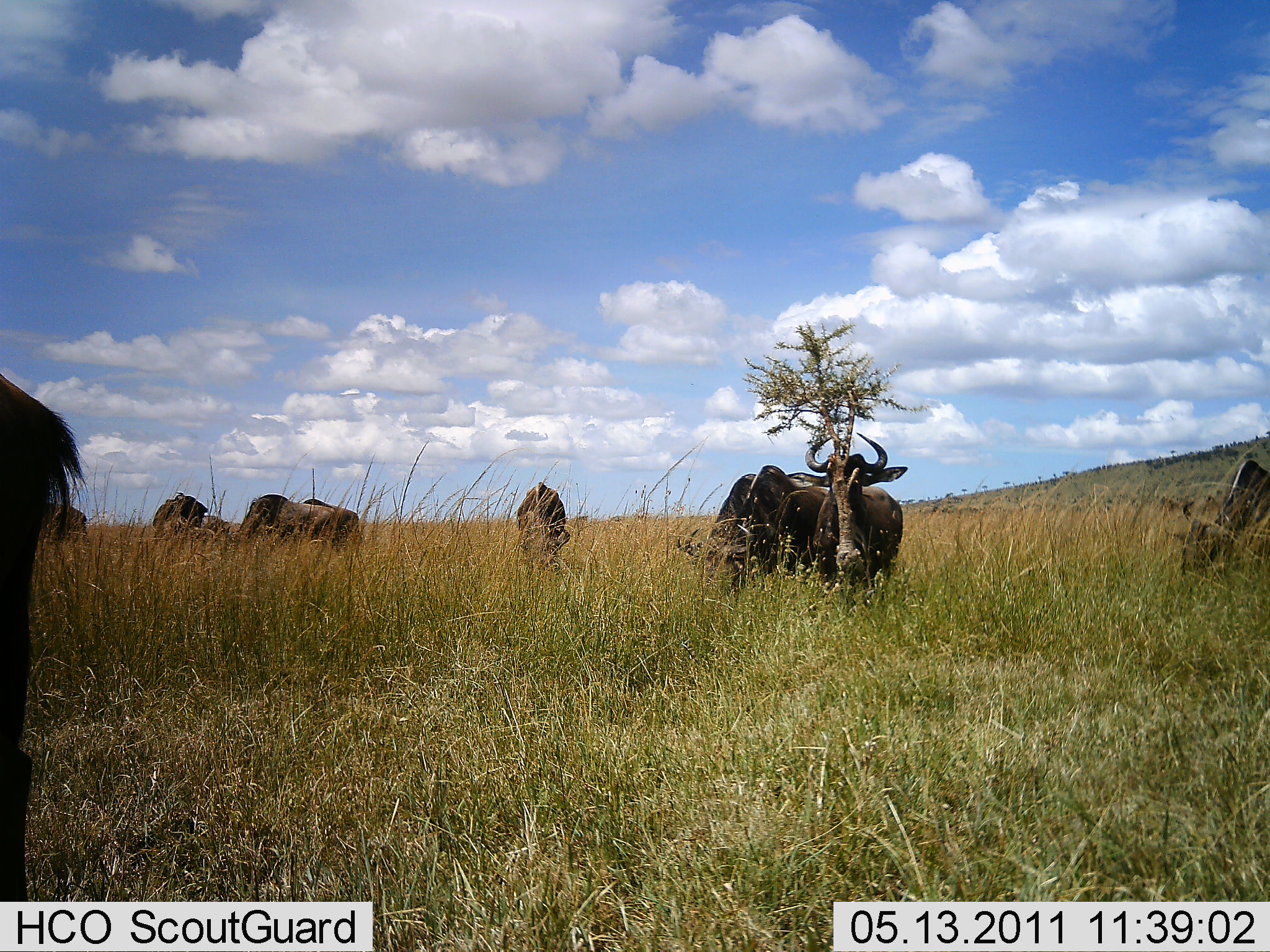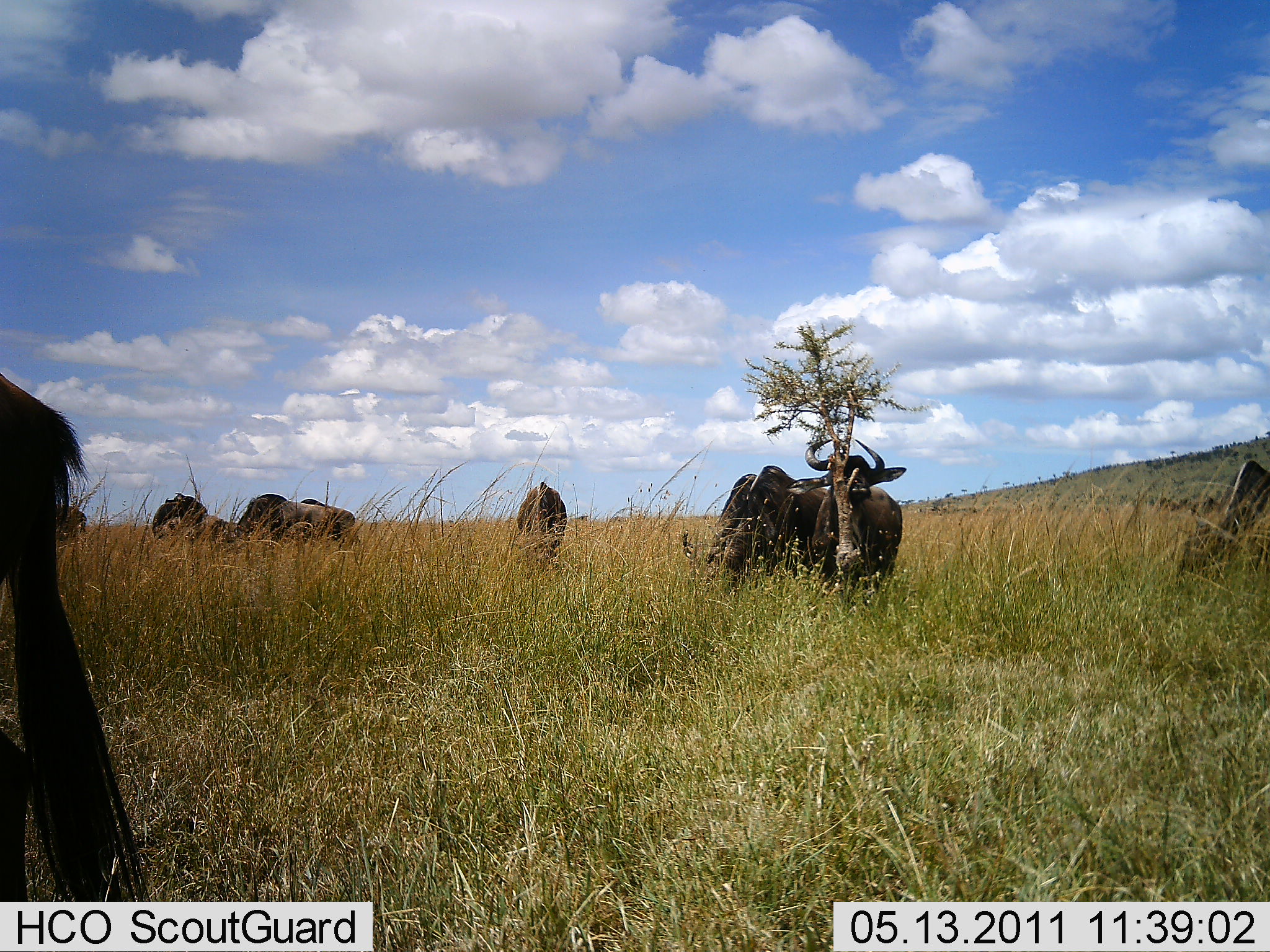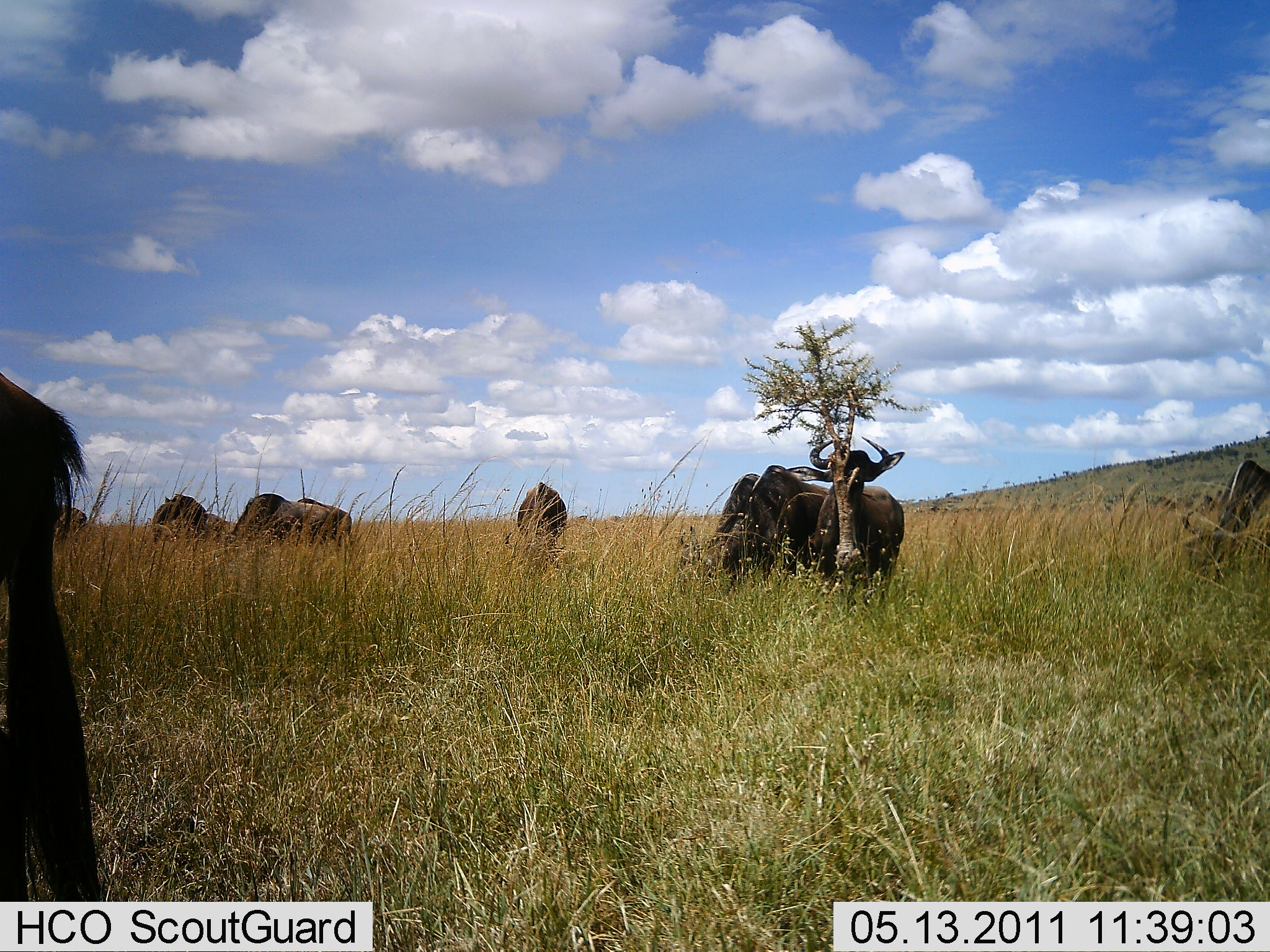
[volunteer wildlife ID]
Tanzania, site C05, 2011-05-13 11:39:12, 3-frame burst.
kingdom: Animalia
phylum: Chordata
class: Mammalia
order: Artiodactyla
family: Bovidae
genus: Connochaetes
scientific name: Connochaetes taurinus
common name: blue wildebeest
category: wildebeest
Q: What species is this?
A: Wildebeest (blue wildebeest) (Connochaetes taurinus).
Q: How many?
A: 9.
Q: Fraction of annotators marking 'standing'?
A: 38%.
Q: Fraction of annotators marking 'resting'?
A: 0%.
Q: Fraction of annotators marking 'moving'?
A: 15%.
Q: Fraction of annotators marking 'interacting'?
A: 0%.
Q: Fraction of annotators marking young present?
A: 0%.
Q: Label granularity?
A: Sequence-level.